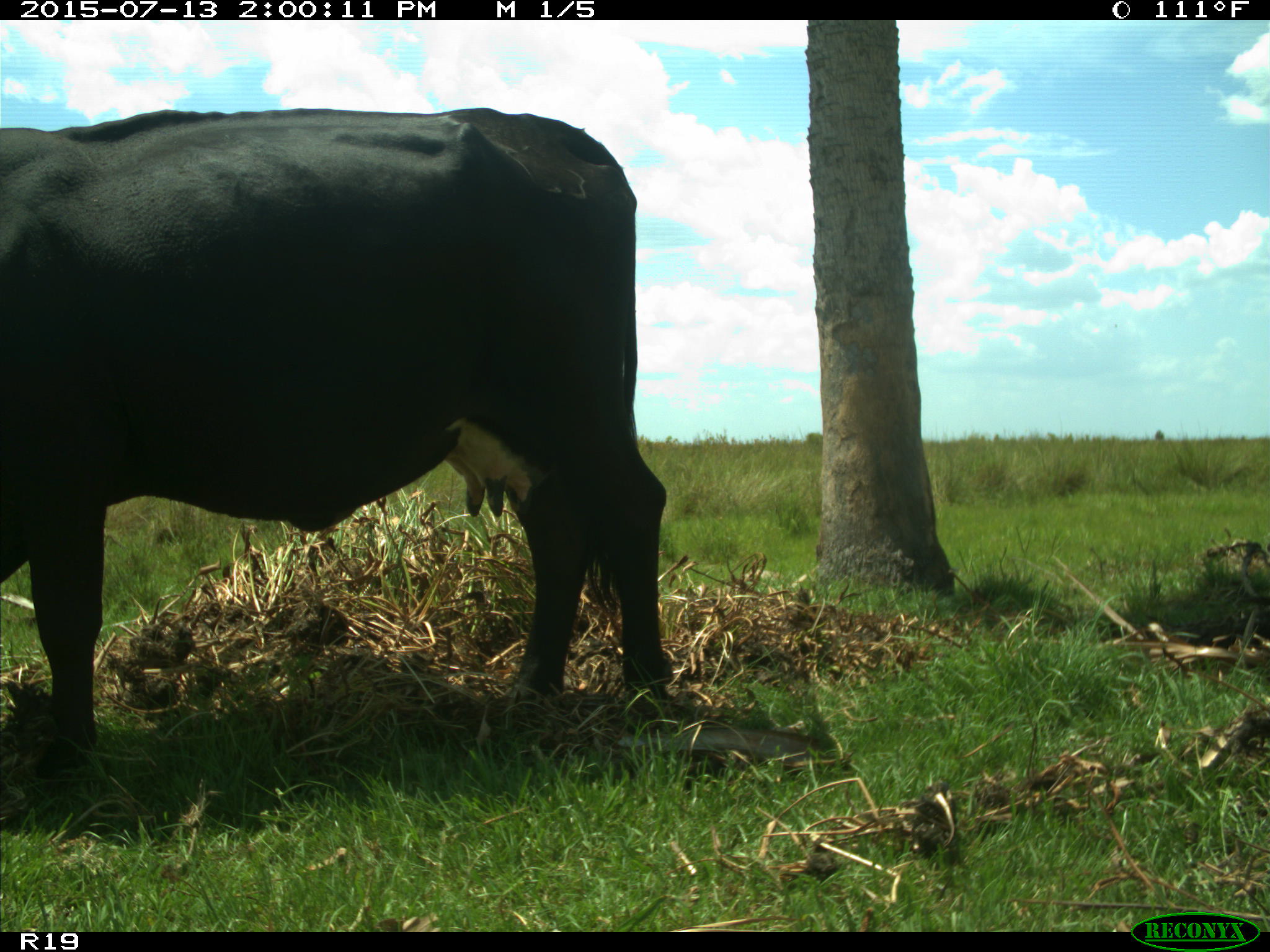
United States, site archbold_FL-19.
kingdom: Animalia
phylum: Chordata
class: Mammalia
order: Artiodactyla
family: Bovidae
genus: Bos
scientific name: Bos taurus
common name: domestic cow